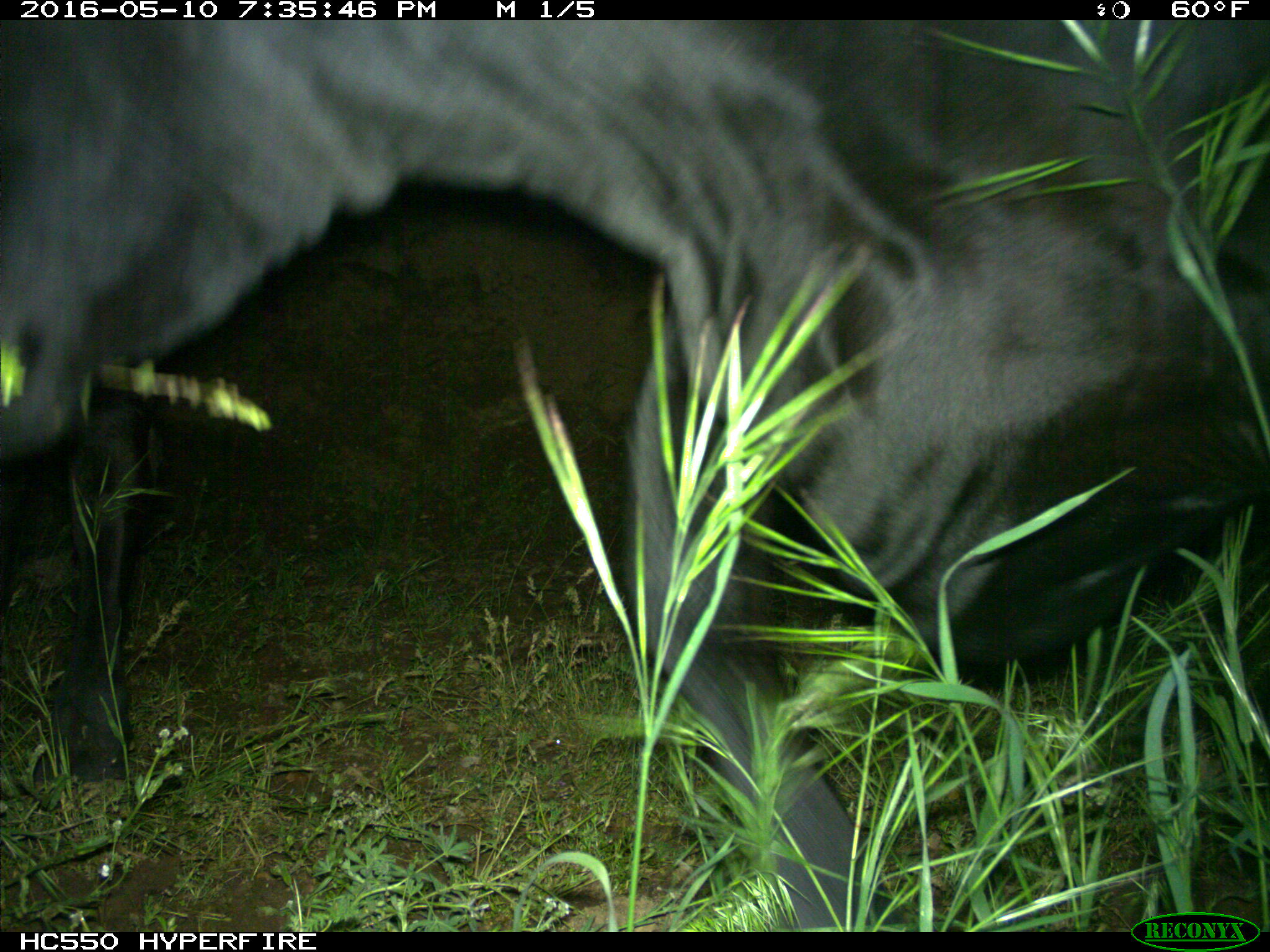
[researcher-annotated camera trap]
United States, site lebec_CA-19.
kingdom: Animalia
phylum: Chordata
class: Mammalia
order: Artiodactyla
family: Bovidae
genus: Bos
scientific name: Bos taurus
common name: domestic cow